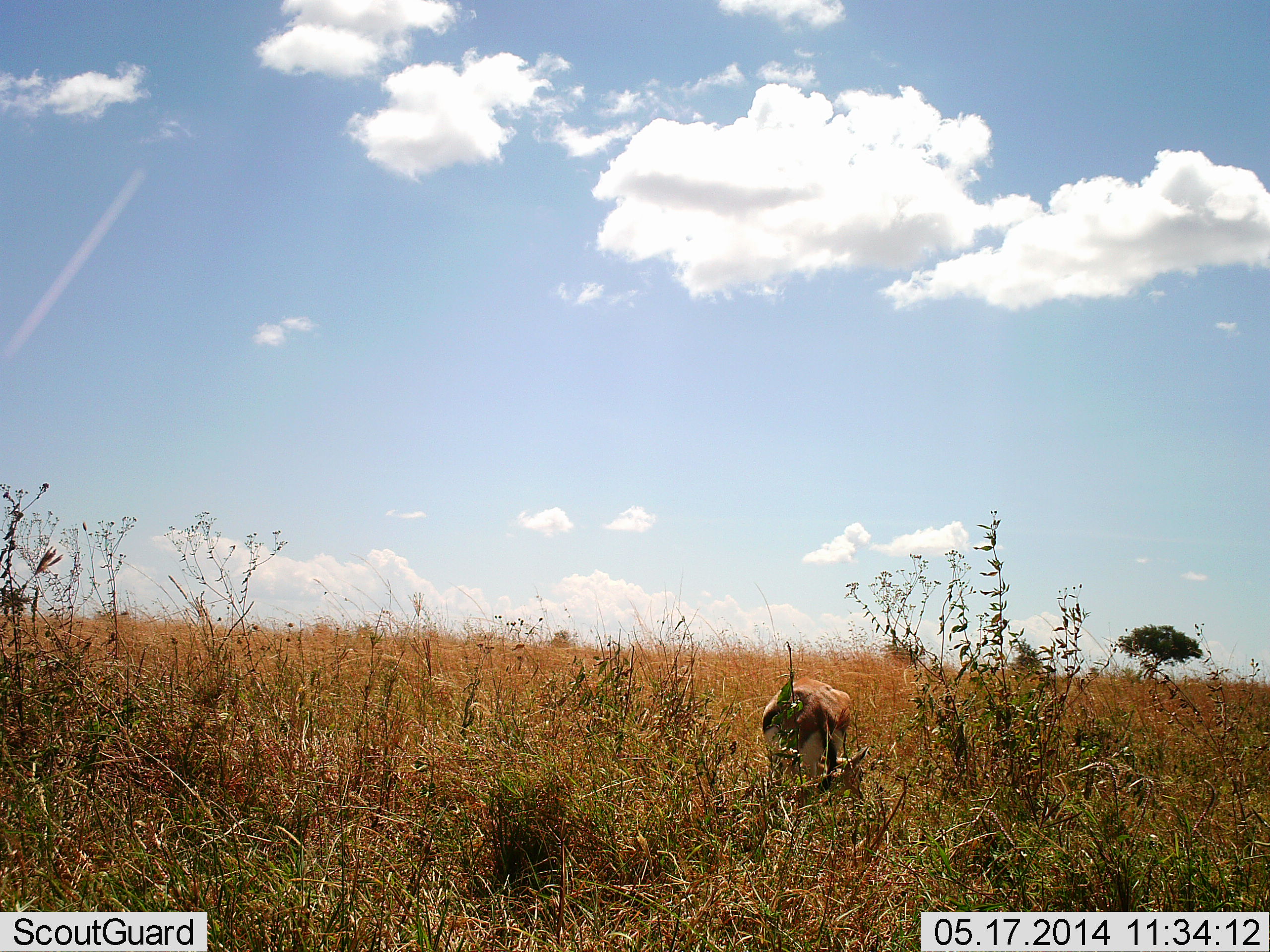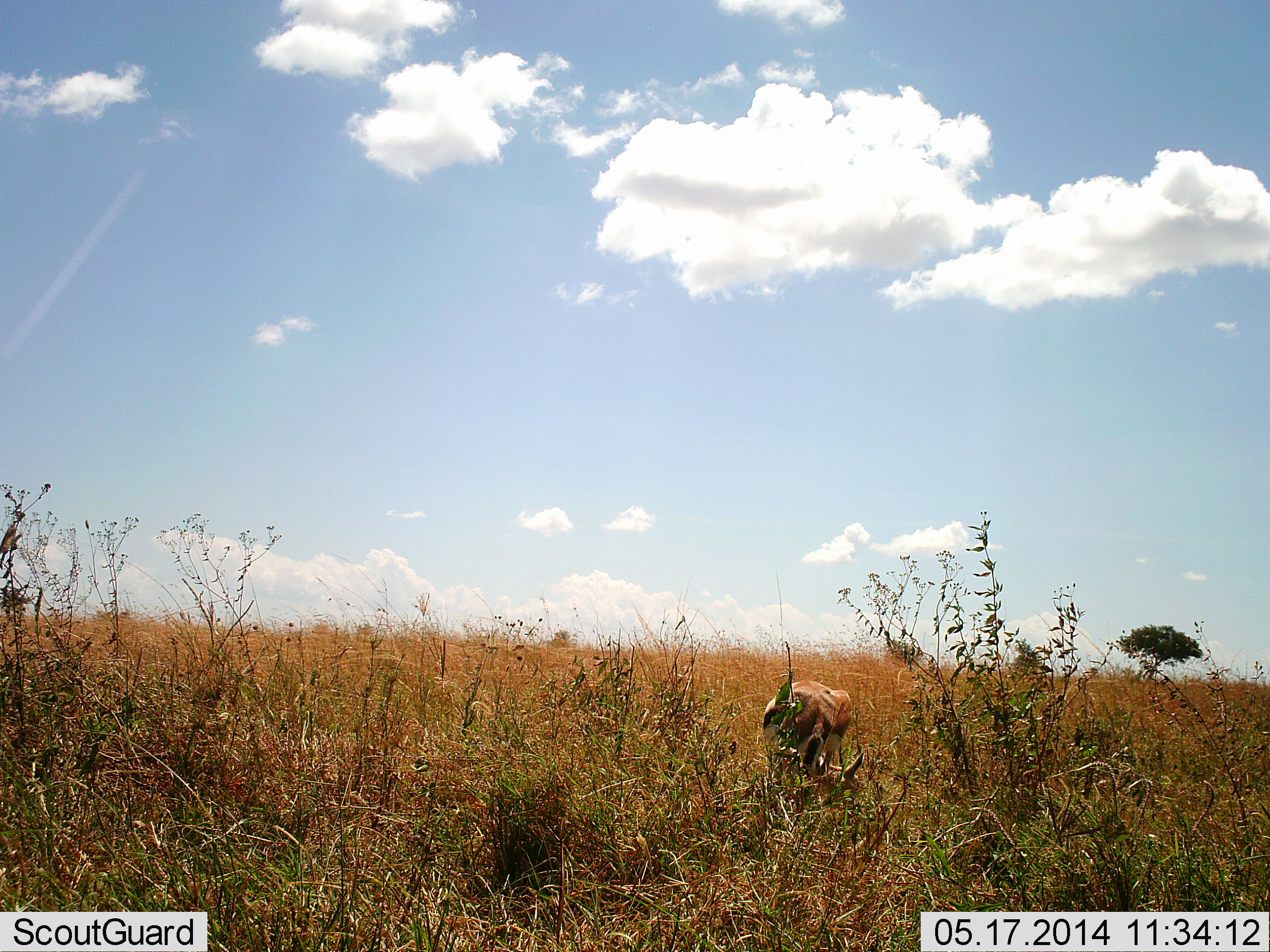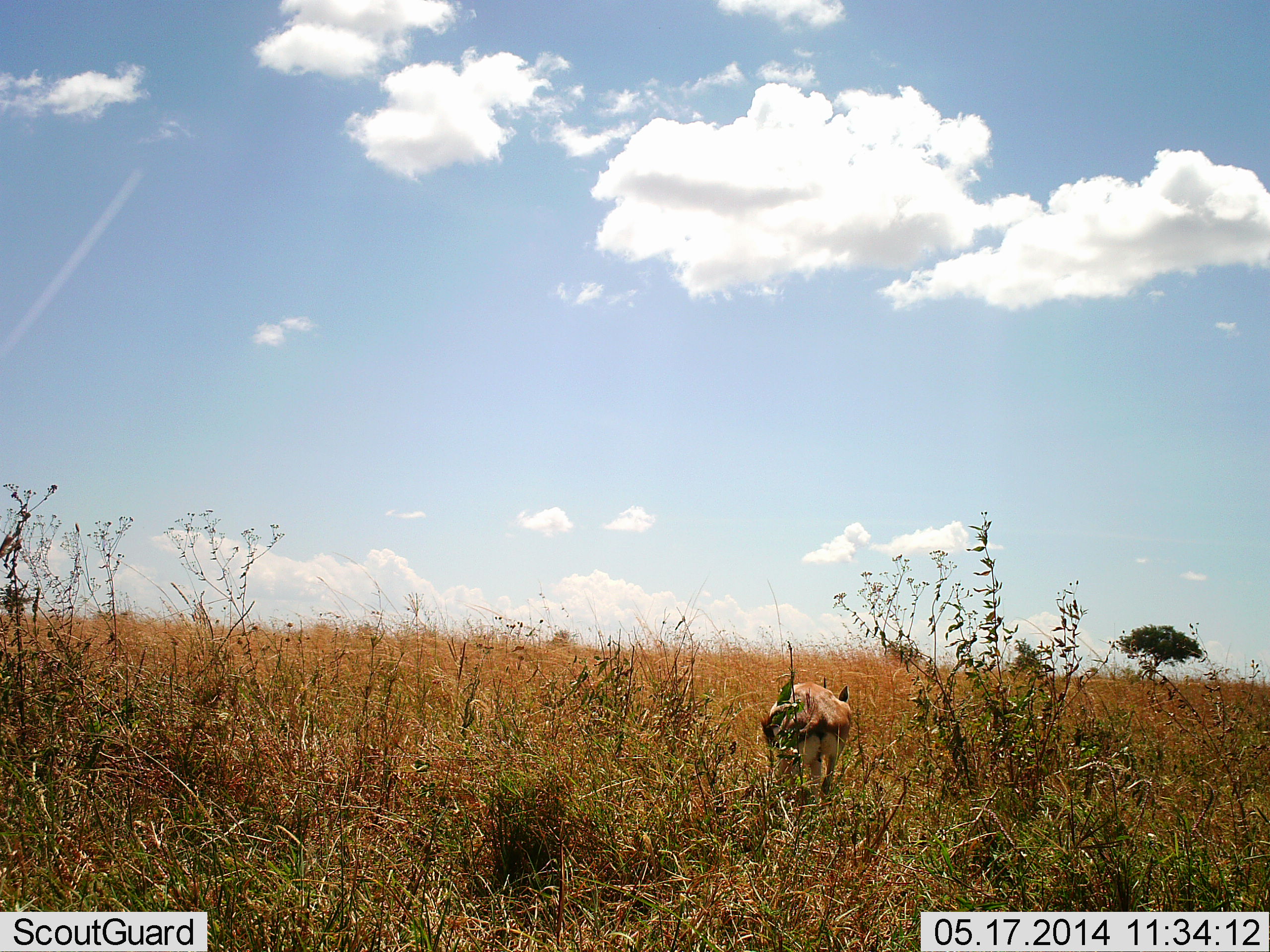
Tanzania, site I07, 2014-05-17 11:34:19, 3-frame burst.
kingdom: Animalia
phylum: Chordata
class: Mammalia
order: Artiodactyla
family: Bovidae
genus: Eudorcas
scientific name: Eudorcas thomsonii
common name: thomson's gazelle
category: gazellethomsons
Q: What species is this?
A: Gazellethomsons (thomson's gazelle) (Eudorcas thomsonii).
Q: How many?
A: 1.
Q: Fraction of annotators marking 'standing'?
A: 30%.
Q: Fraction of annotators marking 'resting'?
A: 0%.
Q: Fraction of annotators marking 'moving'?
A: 0%.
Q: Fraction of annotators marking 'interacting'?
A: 0%.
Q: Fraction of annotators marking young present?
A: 0%.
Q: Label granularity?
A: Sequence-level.